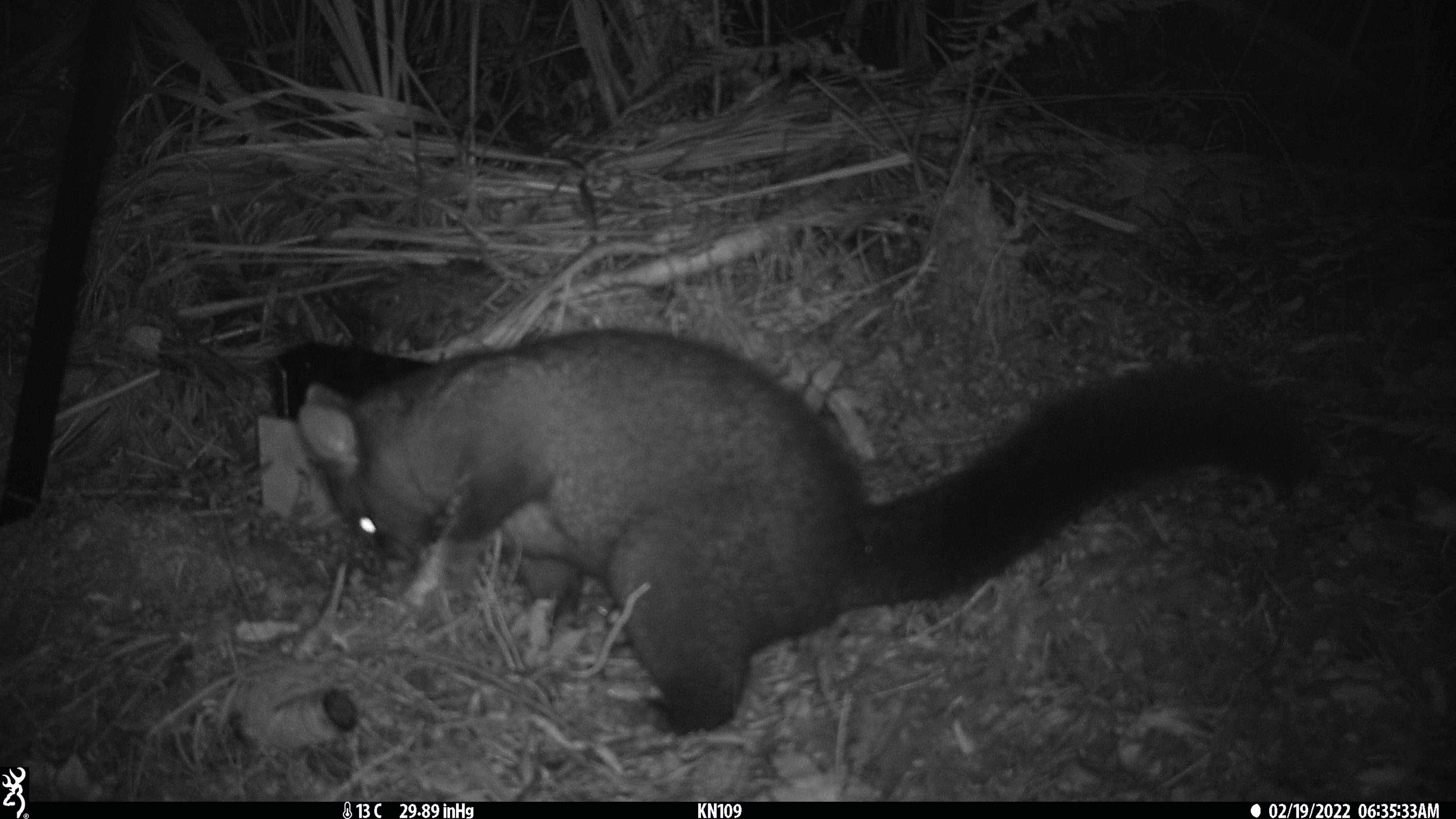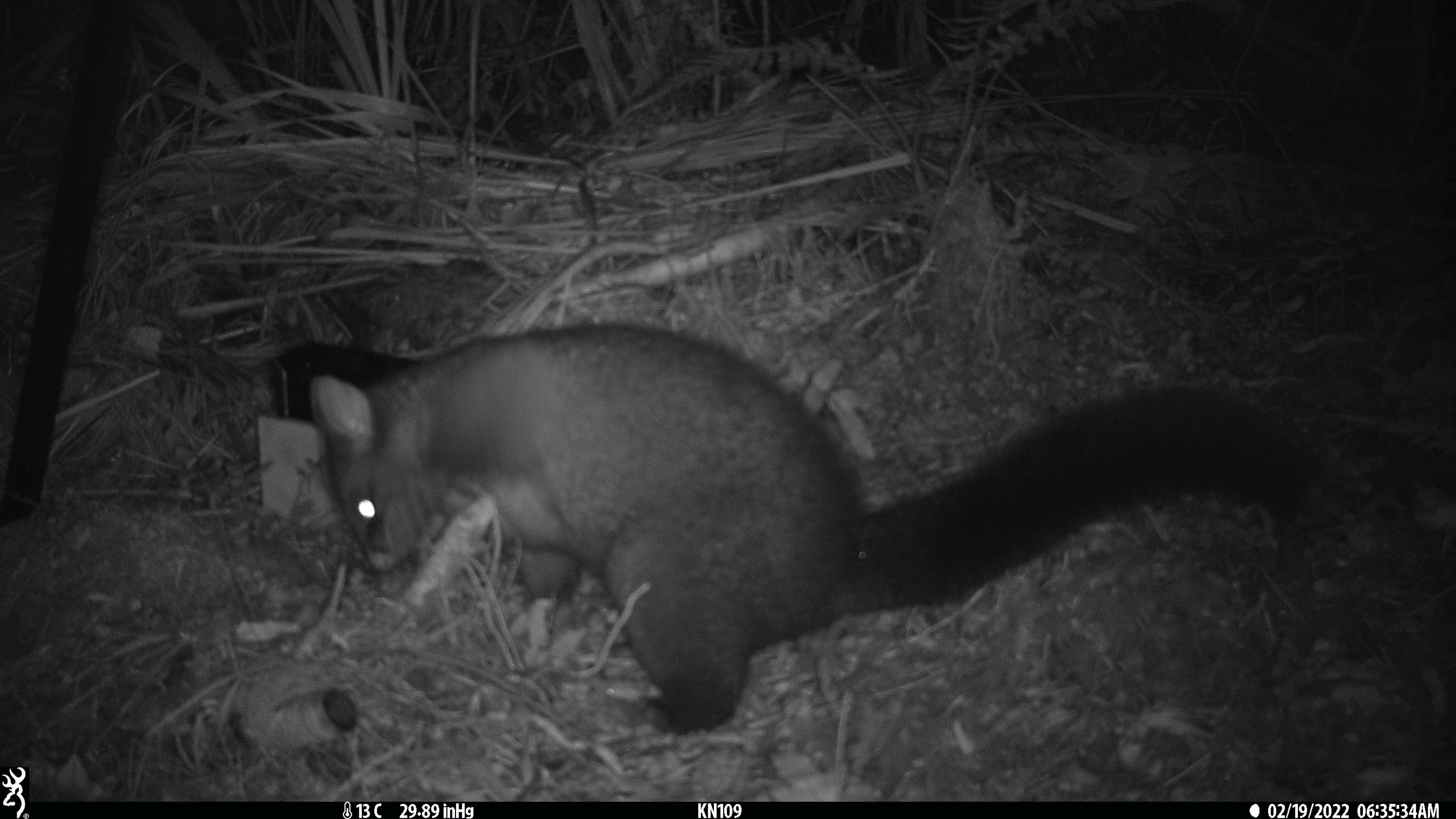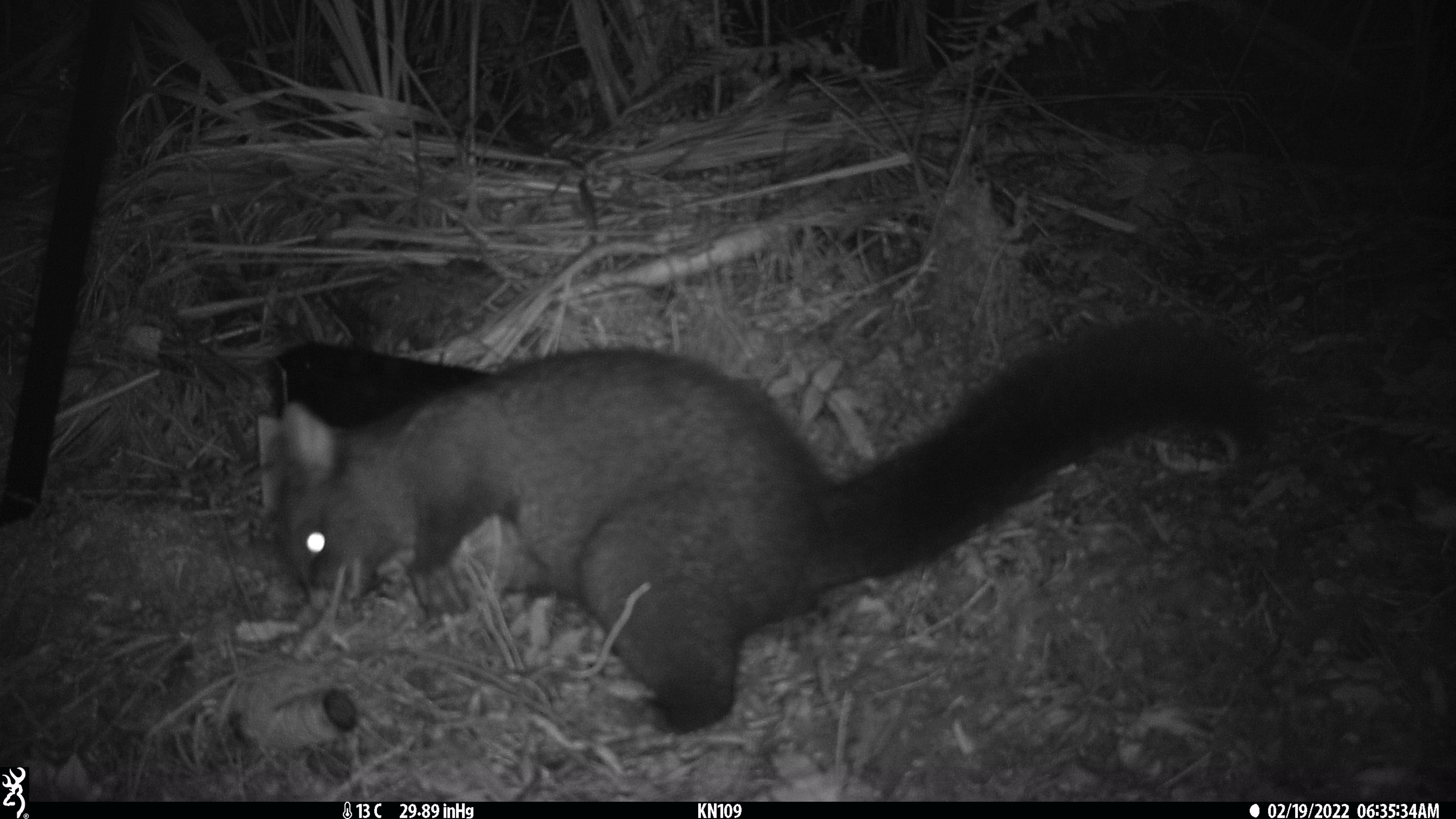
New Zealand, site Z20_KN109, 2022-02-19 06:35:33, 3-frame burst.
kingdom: Animalia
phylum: Chordata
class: Mammalia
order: Diprotodontia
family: Phalangeridae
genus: Trichosurus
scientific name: Trichosurus vulpecula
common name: common brushtail possum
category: possum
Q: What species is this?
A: Possum (common brushtail possum) (Trichosurus vulpecula).